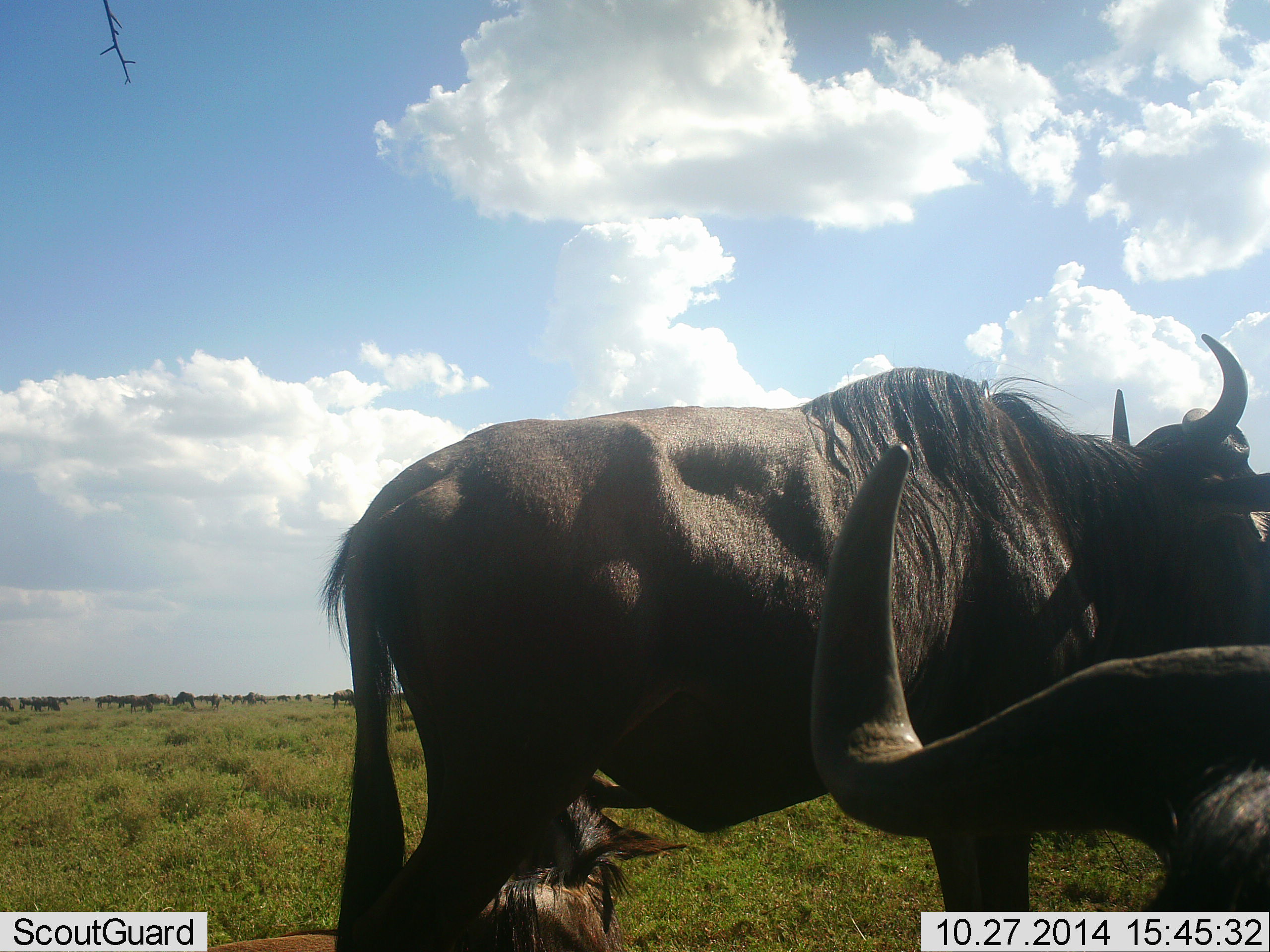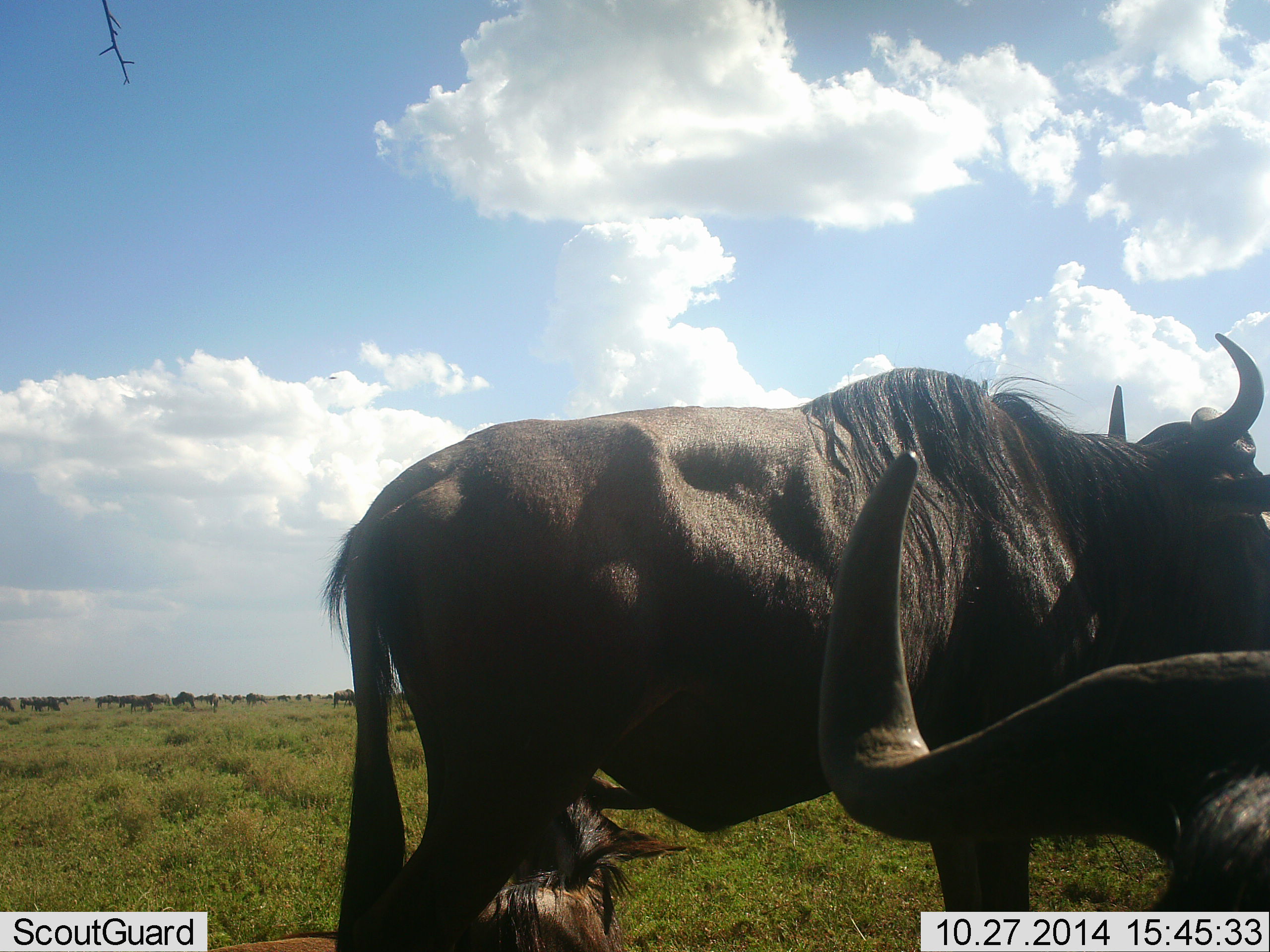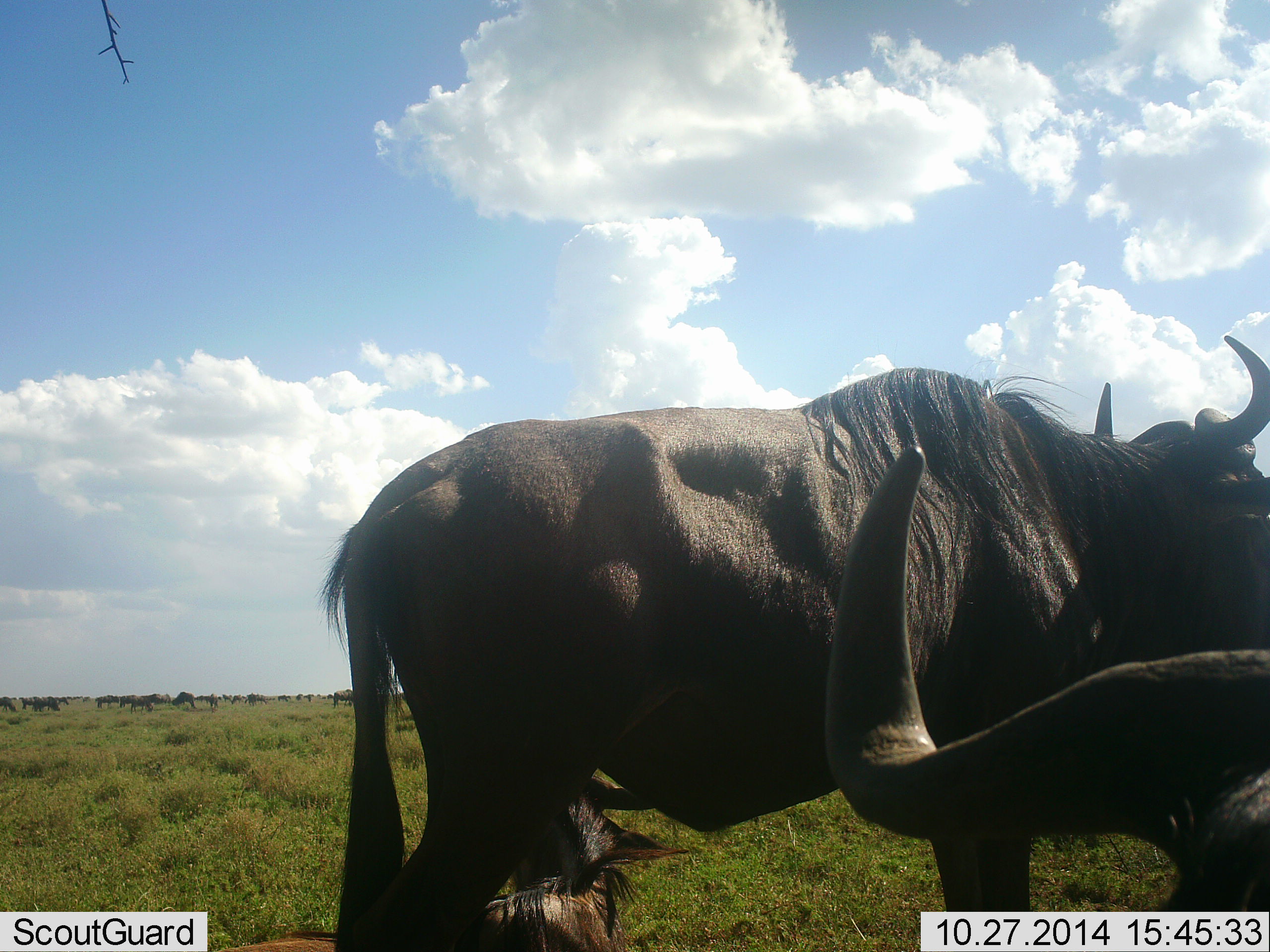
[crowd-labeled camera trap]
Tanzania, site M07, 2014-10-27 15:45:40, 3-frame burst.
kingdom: Animalia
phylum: Chordata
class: Mammalia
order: Artiodactyla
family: Bovidae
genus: Connochaetes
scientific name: Connochaetes taurinus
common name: blue wildebeest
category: wildebeest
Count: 11-50.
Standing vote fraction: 100%.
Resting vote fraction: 40%.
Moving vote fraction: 20%.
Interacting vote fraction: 0%.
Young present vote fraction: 20%.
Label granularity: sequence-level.